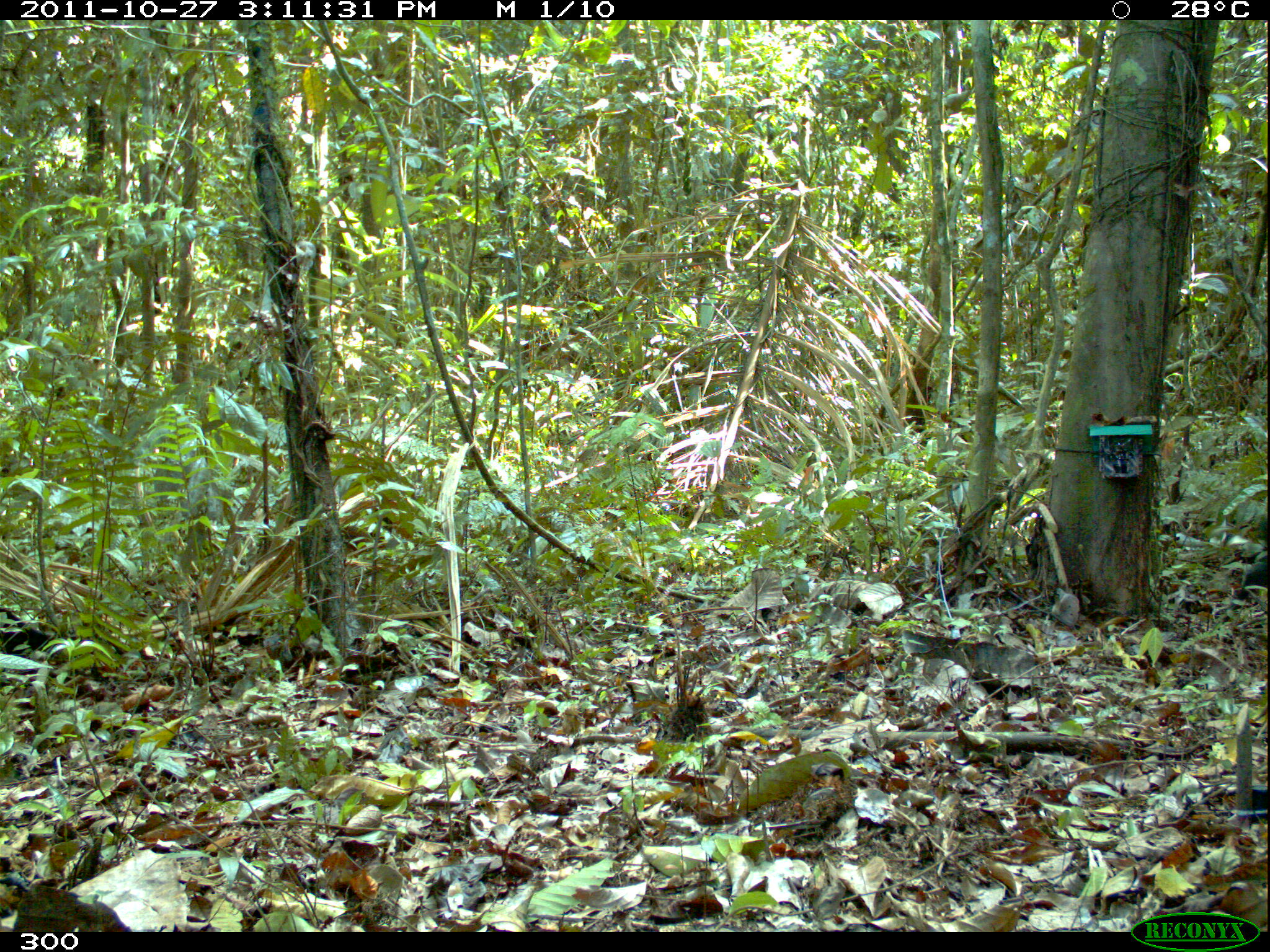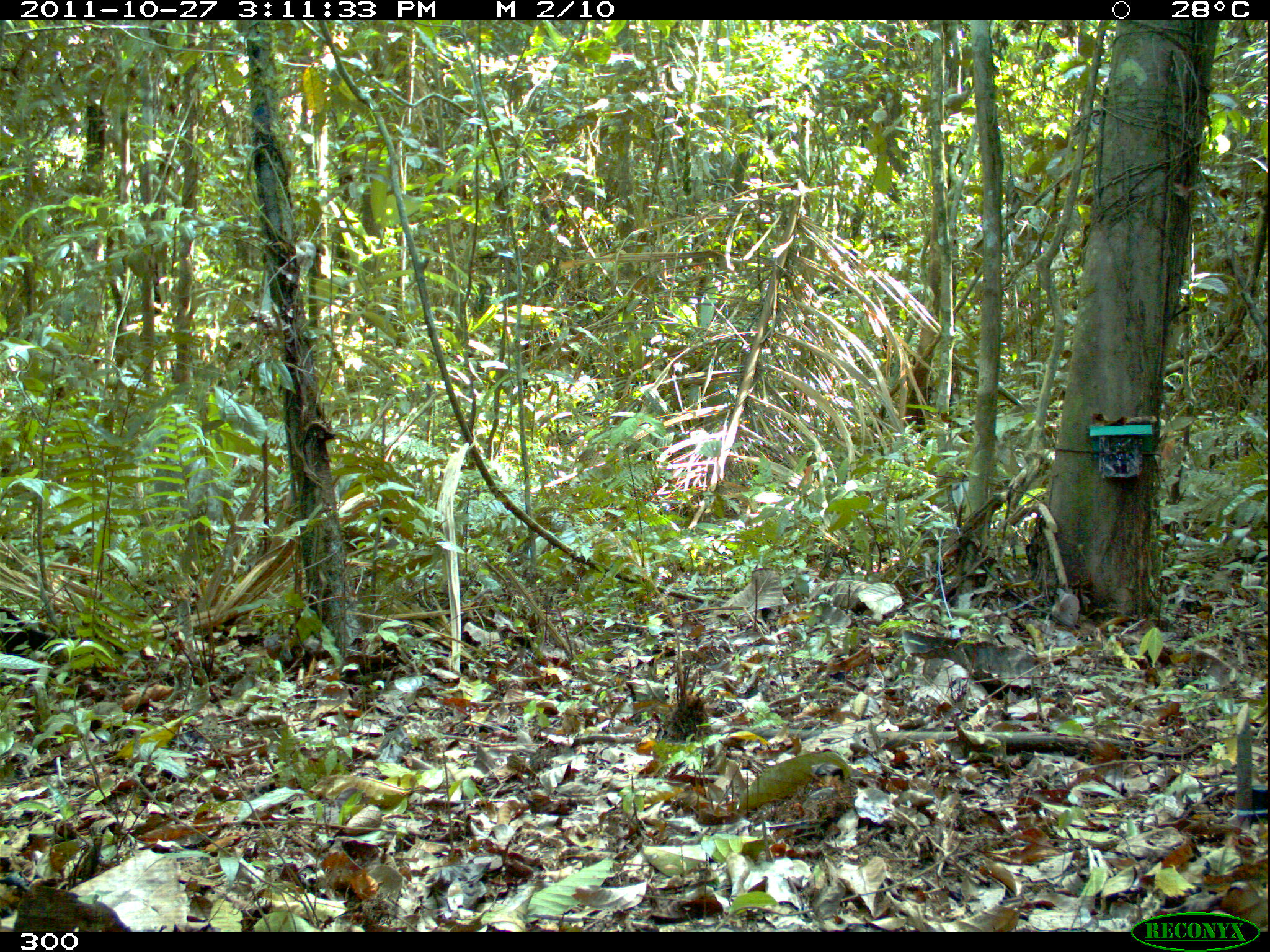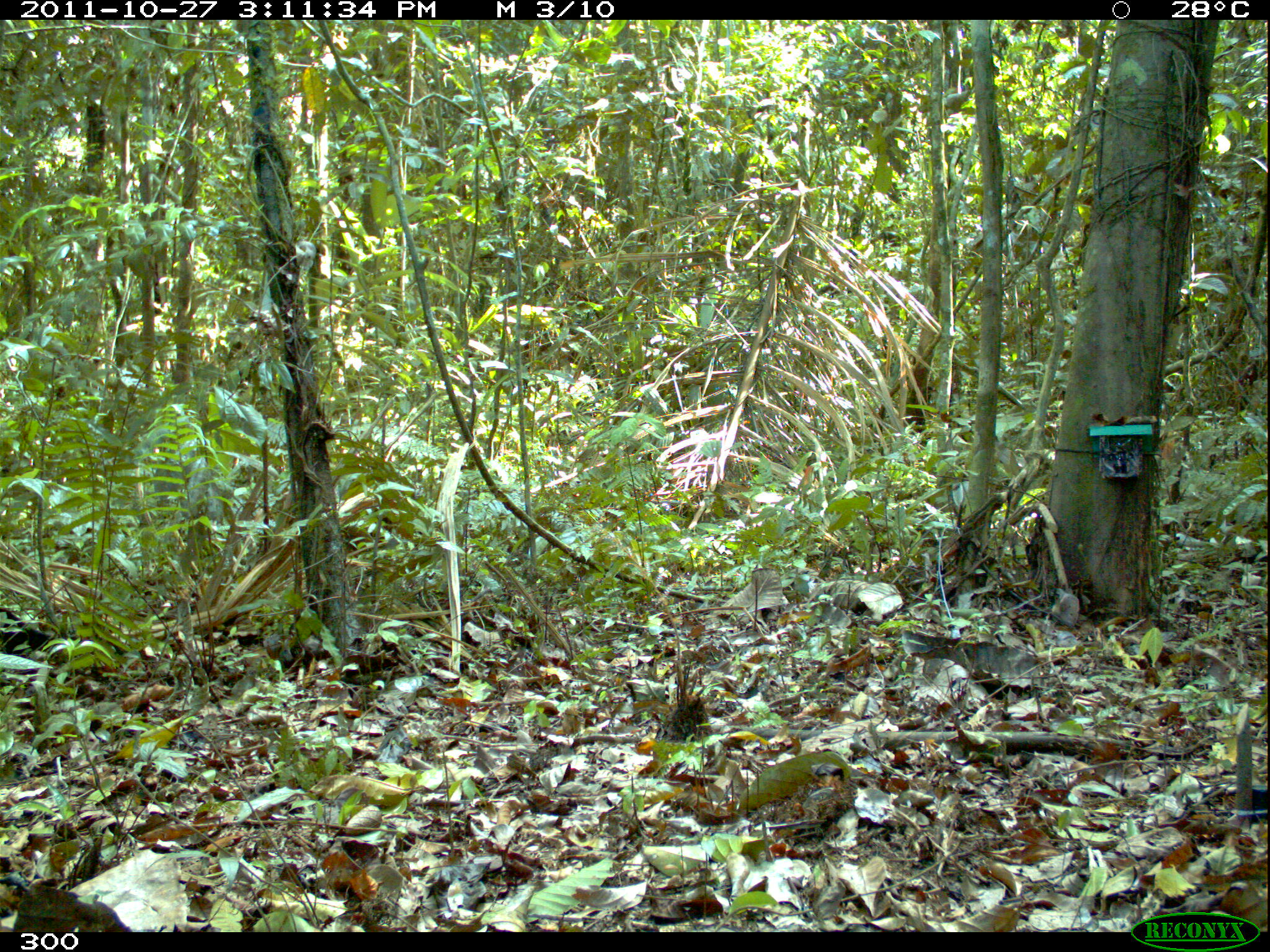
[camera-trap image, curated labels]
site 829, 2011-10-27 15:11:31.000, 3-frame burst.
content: unidentified animal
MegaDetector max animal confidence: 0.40